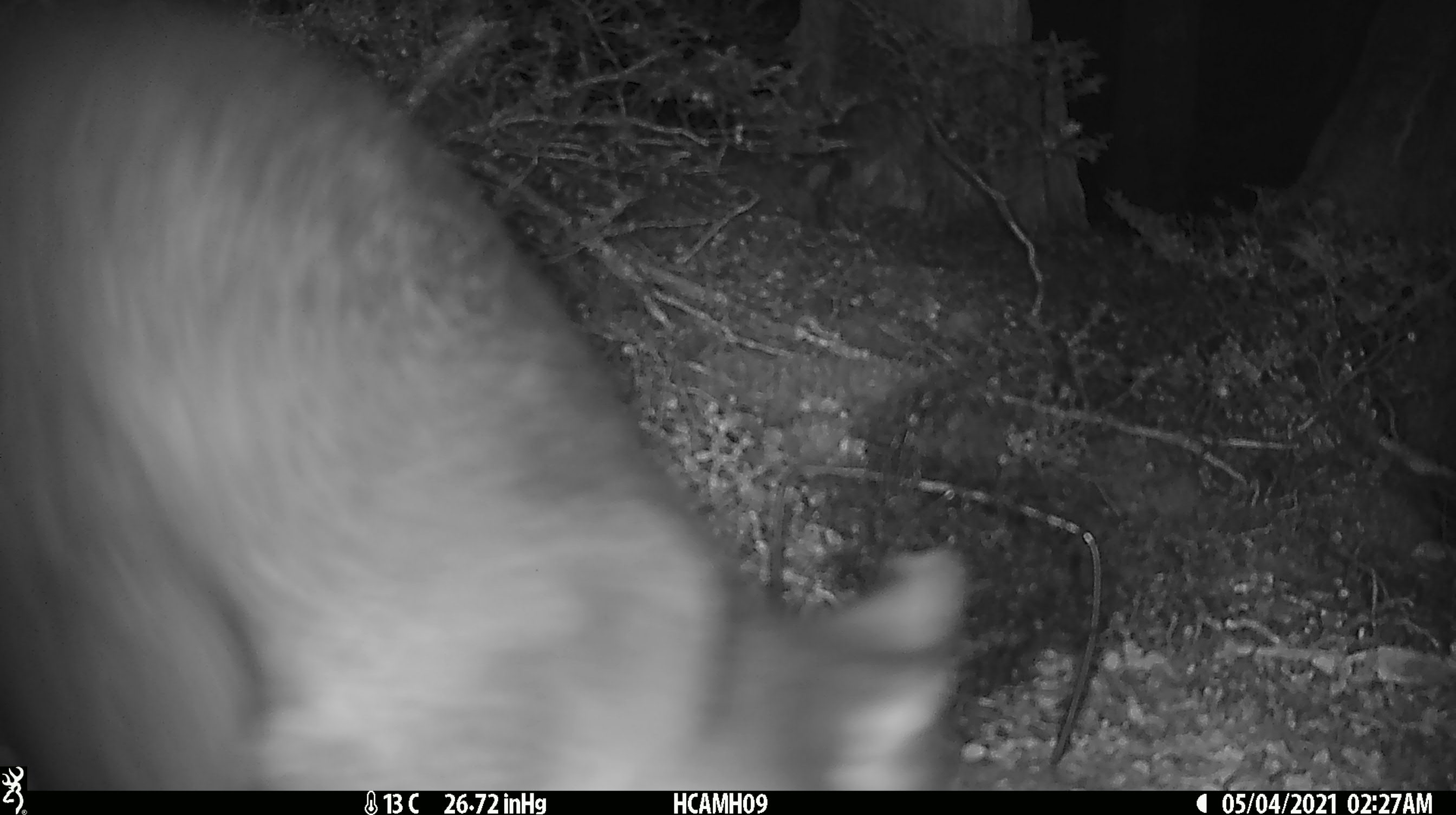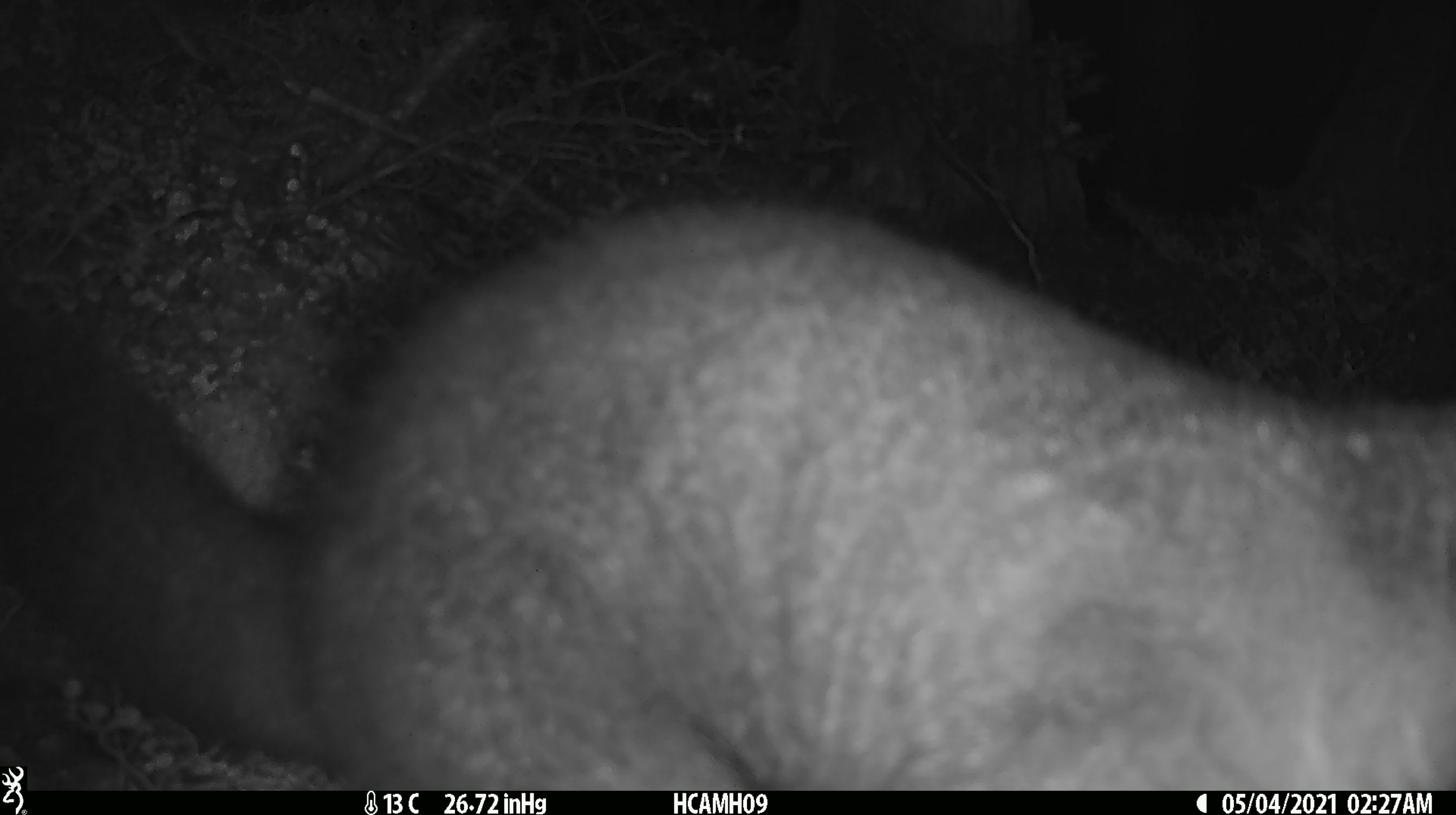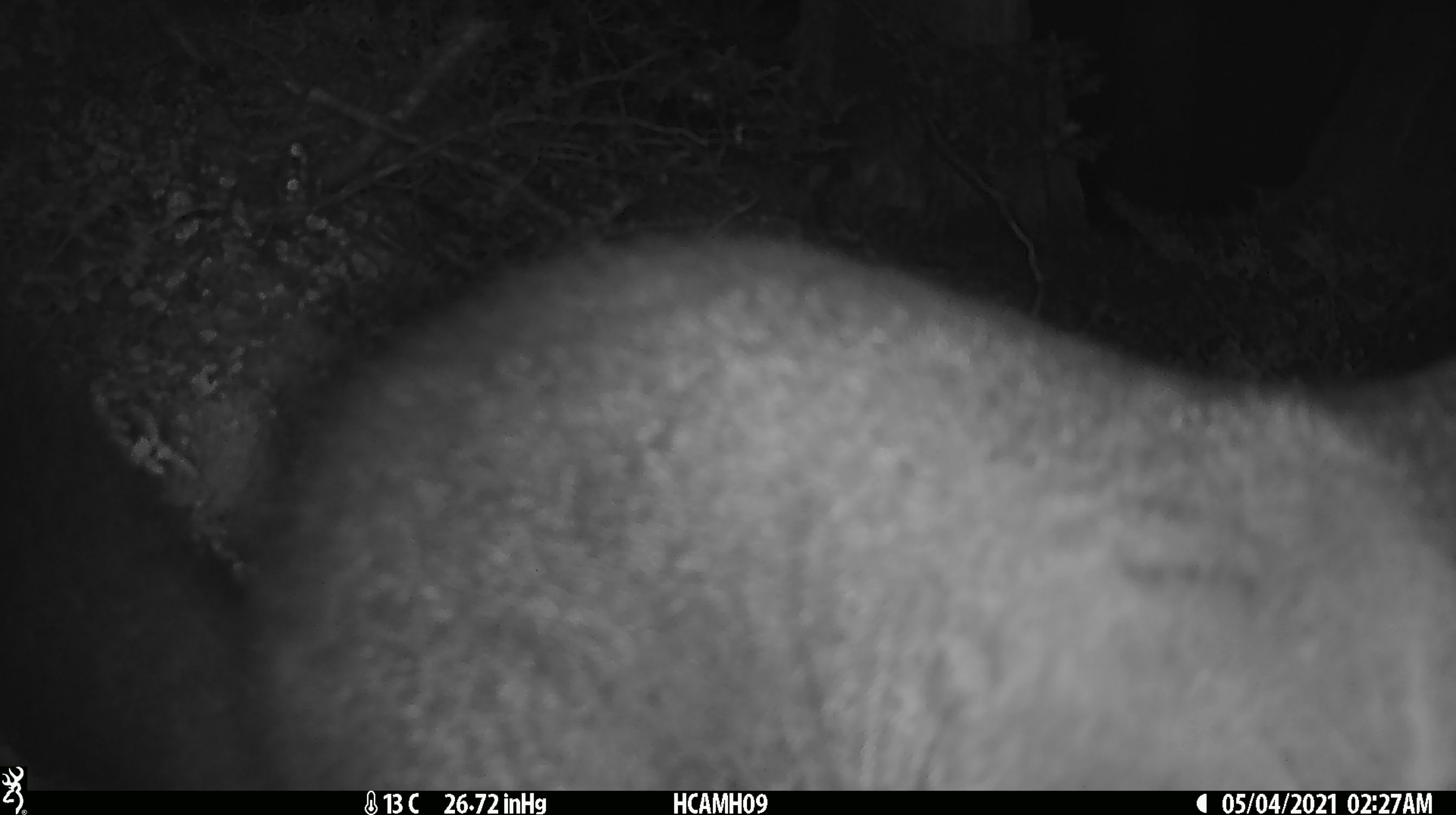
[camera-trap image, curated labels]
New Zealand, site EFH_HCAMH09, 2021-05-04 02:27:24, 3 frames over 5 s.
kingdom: Animalia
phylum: Chordata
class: Mammalia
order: Diprotodontia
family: Phalangeridae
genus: Trichosurus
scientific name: Trichosurus vulpecula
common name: common brushtail possum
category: possum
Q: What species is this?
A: Possum (common brushtail possum) (Trichosurus vulpecula).